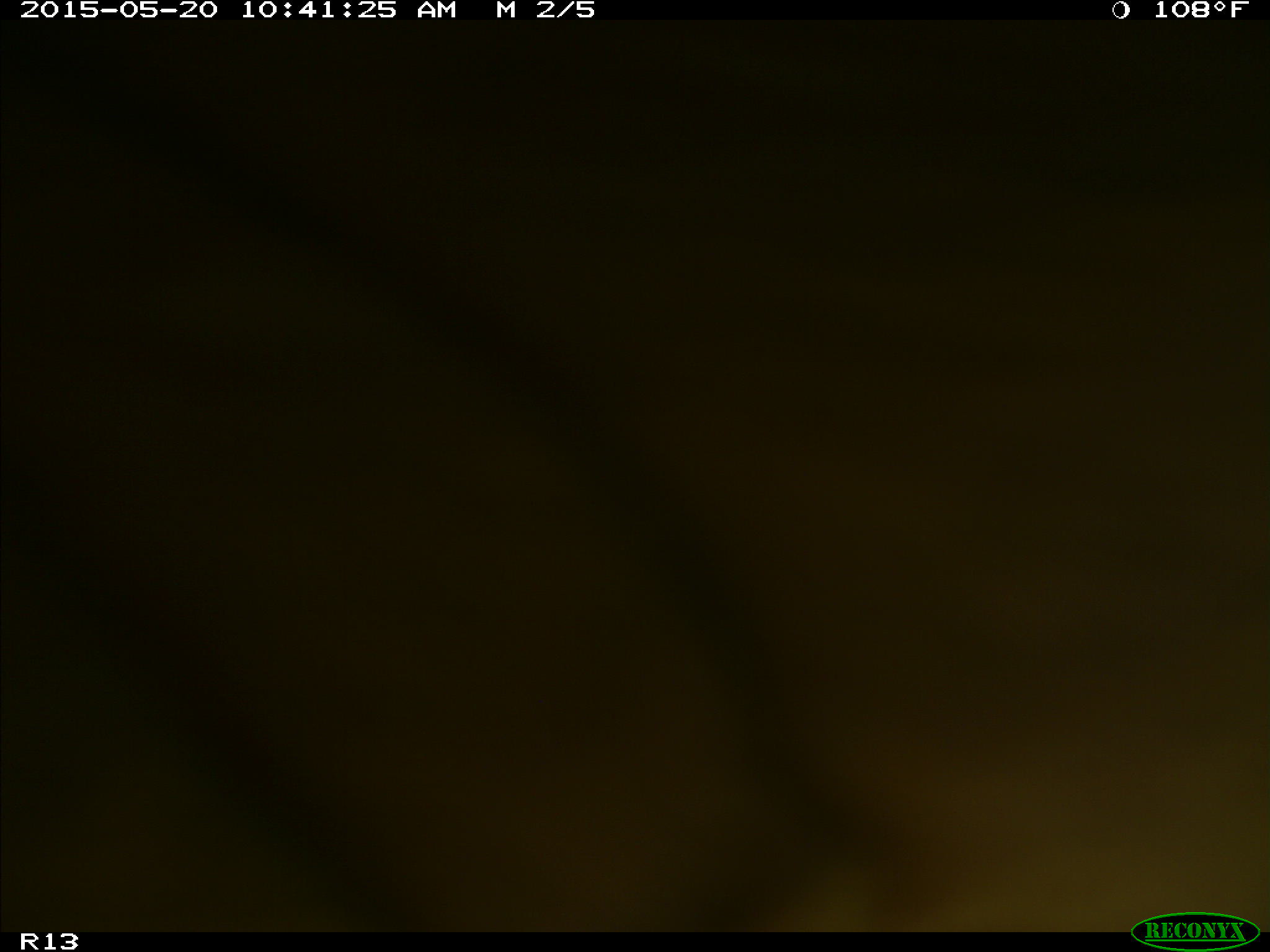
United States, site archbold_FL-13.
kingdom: Animalia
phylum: Chordata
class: Mammalia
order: Artiodactyla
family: Bovidae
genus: Bos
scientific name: Bos taurus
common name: domestic cow